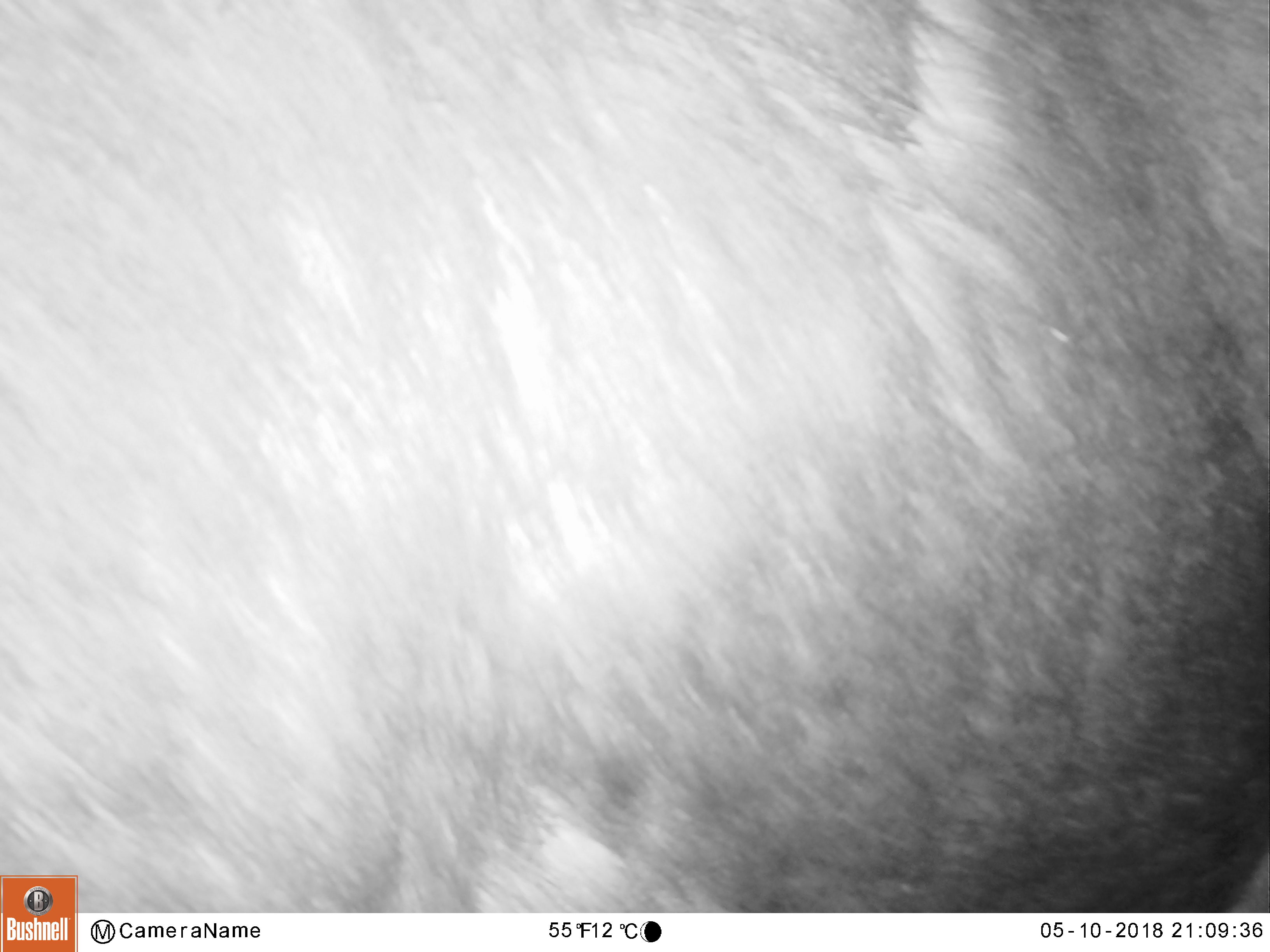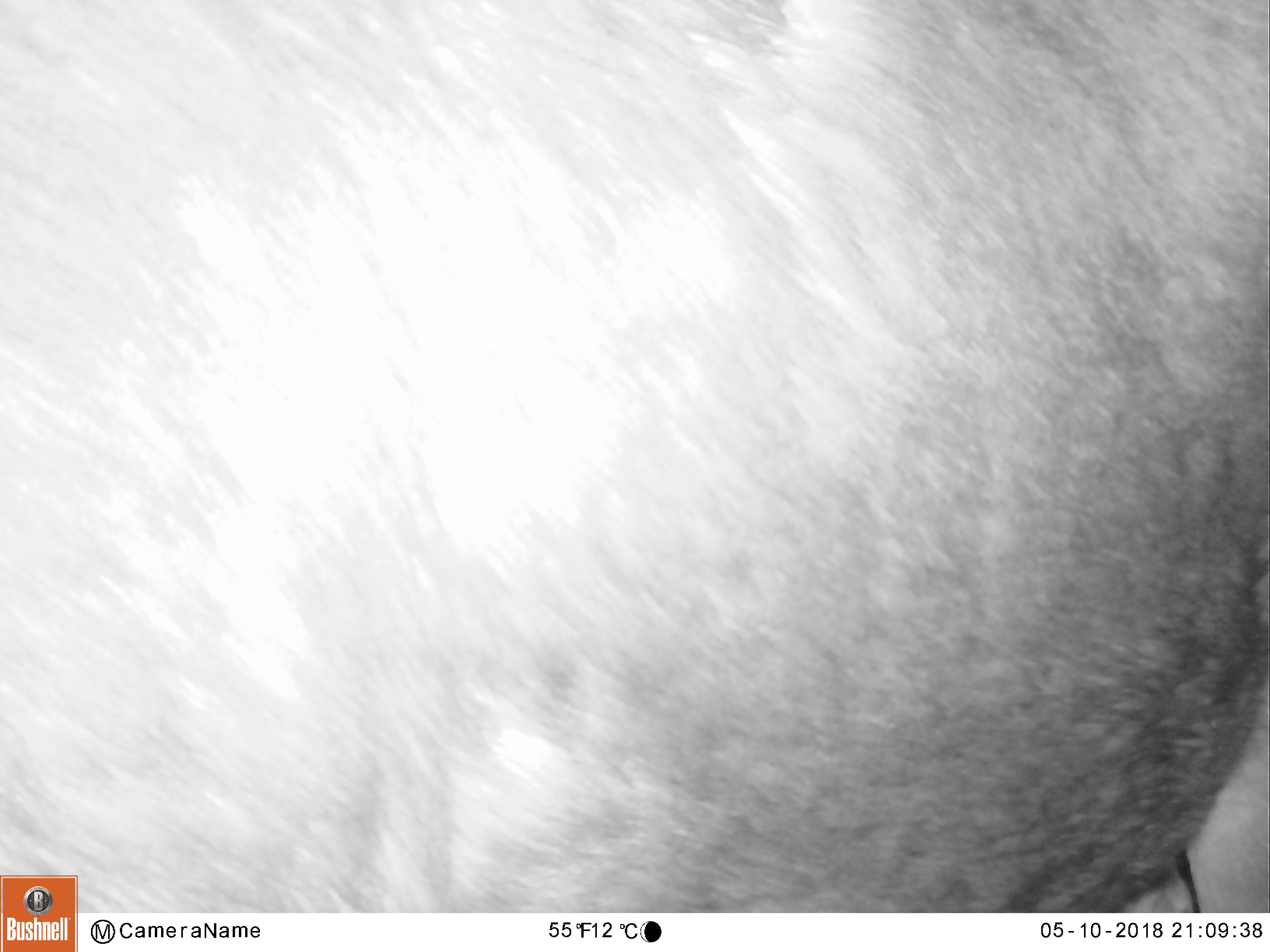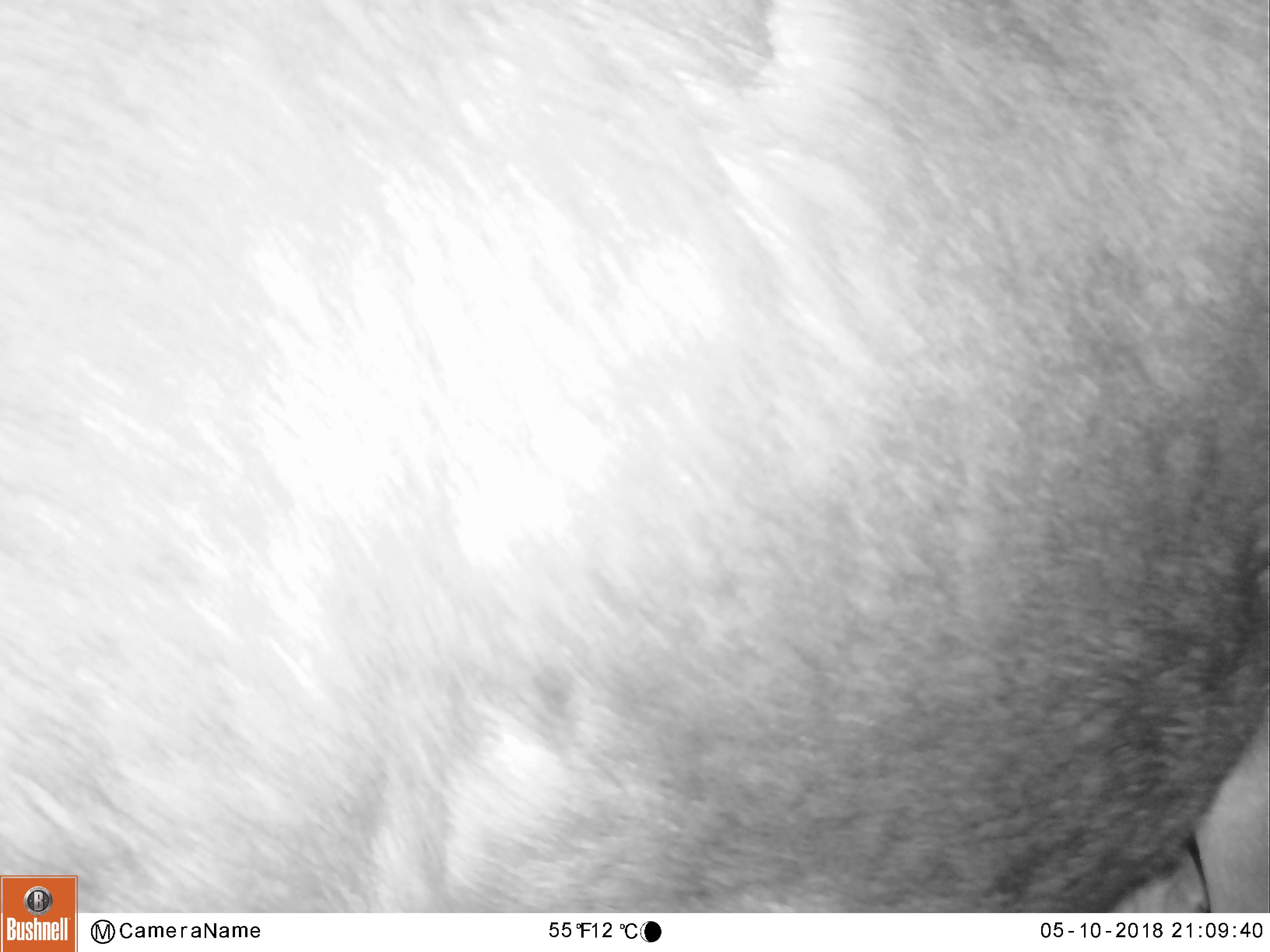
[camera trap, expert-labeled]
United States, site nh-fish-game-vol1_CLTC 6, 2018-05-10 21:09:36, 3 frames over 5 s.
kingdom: Animalia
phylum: Chordata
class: Mammalia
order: Artiodactyla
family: Cervidae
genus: Alces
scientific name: Alces alces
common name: moose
Moose (Alces alces).